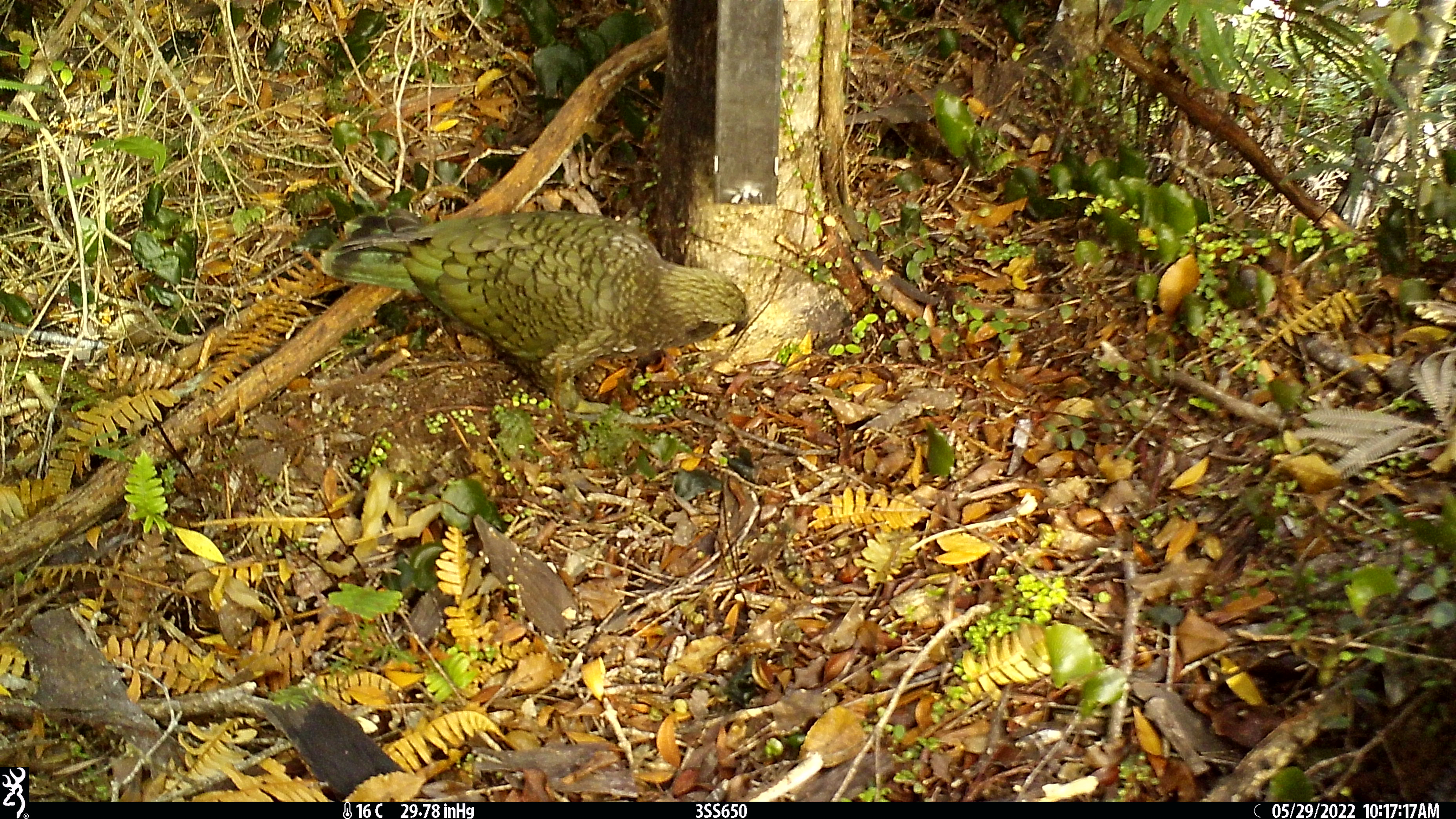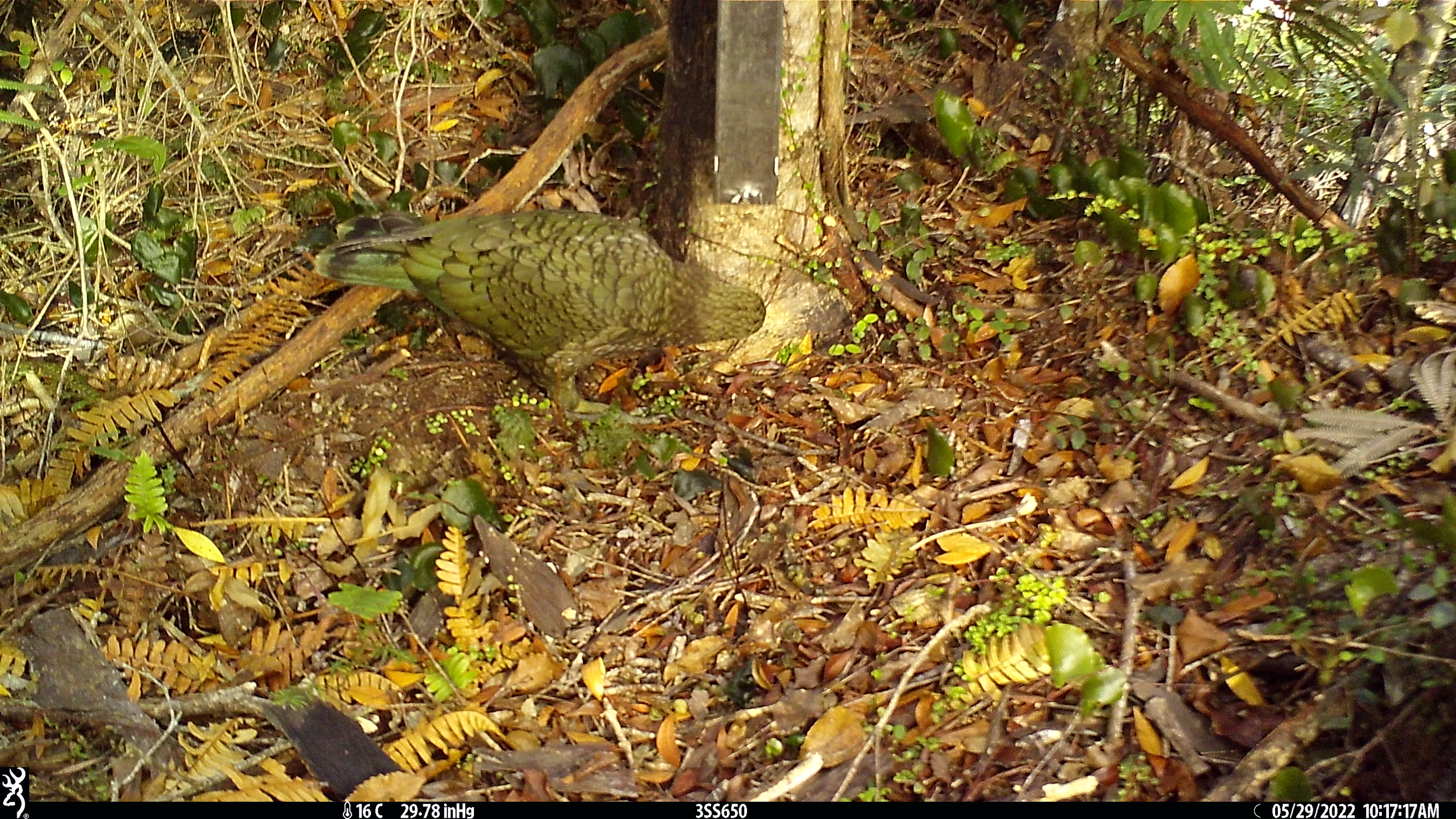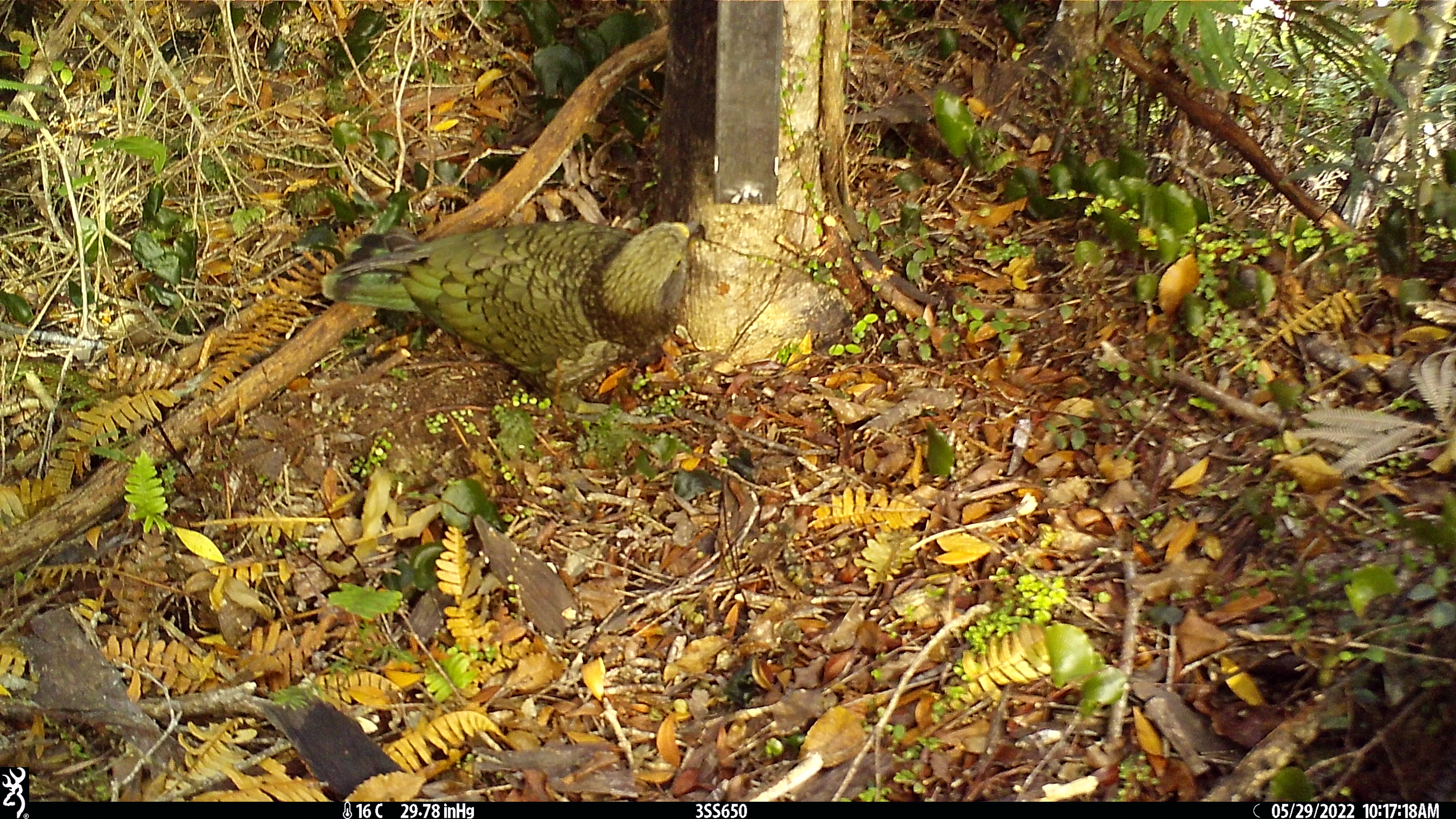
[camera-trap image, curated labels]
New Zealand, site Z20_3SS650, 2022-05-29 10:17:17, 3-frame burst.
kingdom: Animalia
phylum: Chordata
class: Aves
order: Psittaciformes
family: Strigopidae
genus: Nestor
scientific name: Nestor notabilis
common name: kea